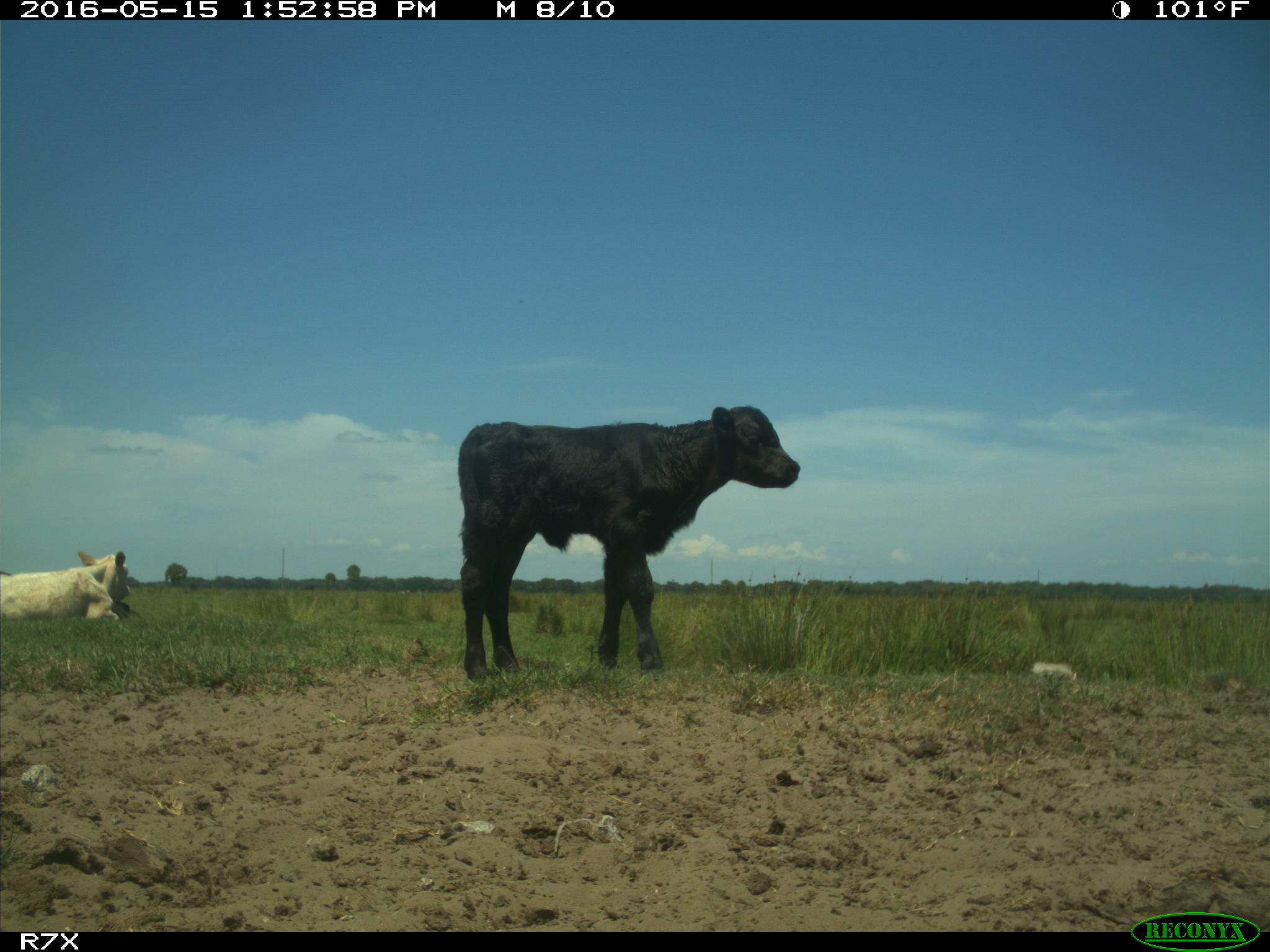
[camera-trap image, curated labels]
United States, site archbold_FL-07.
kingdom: Animalia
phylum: Chordata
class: Mammalia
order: Artiodactyla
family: Bovidae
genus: Bos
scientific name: Bos taurus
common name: domestic cow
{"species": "Bos taurus (domestic cow)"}